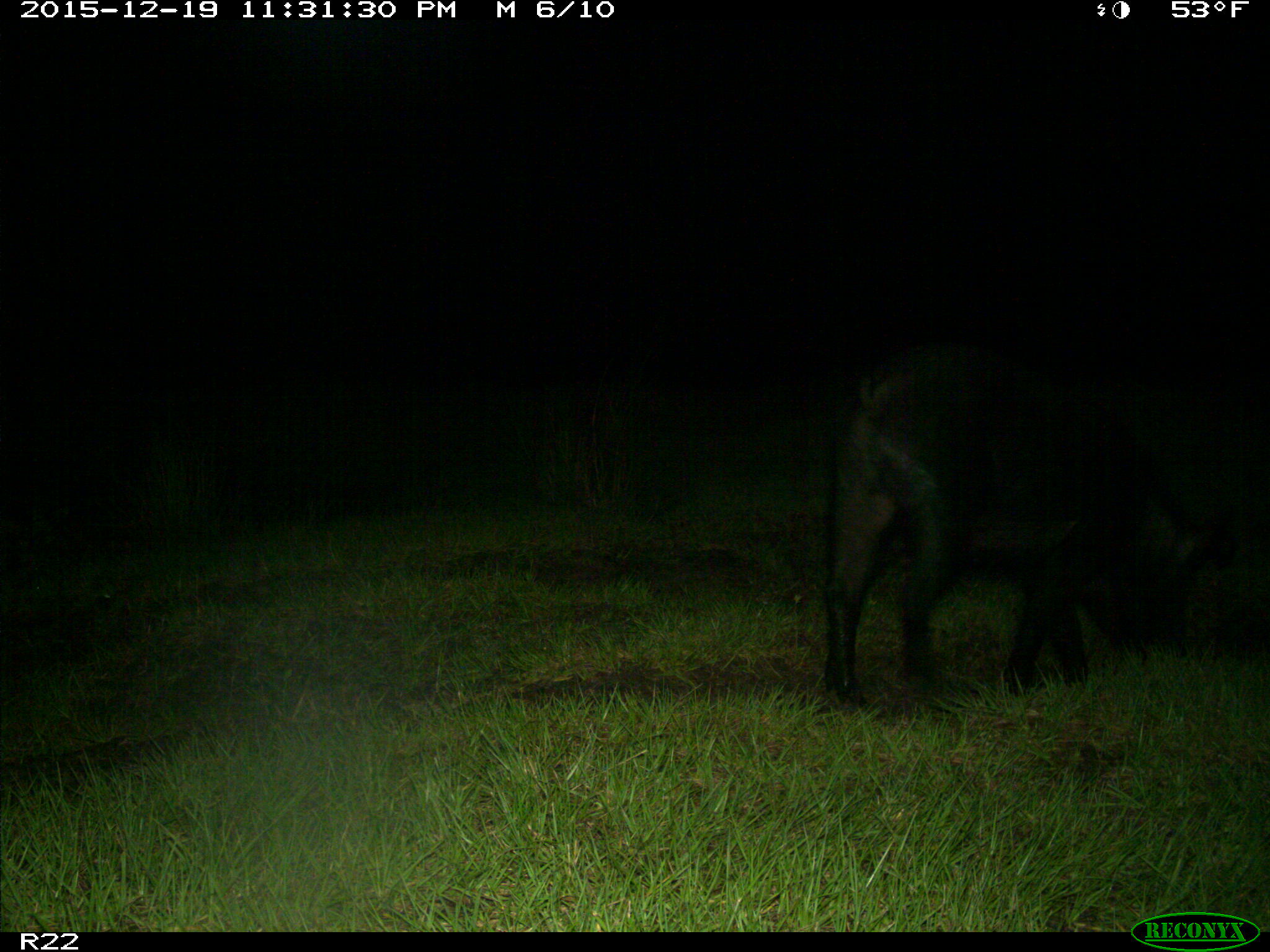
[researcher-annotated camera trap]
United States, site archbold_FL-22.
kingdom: Animalia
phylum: Chordata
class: Mammalia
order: Artiodactyla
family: Suidae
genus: Sus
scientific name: Sus scrofa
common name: wild boar